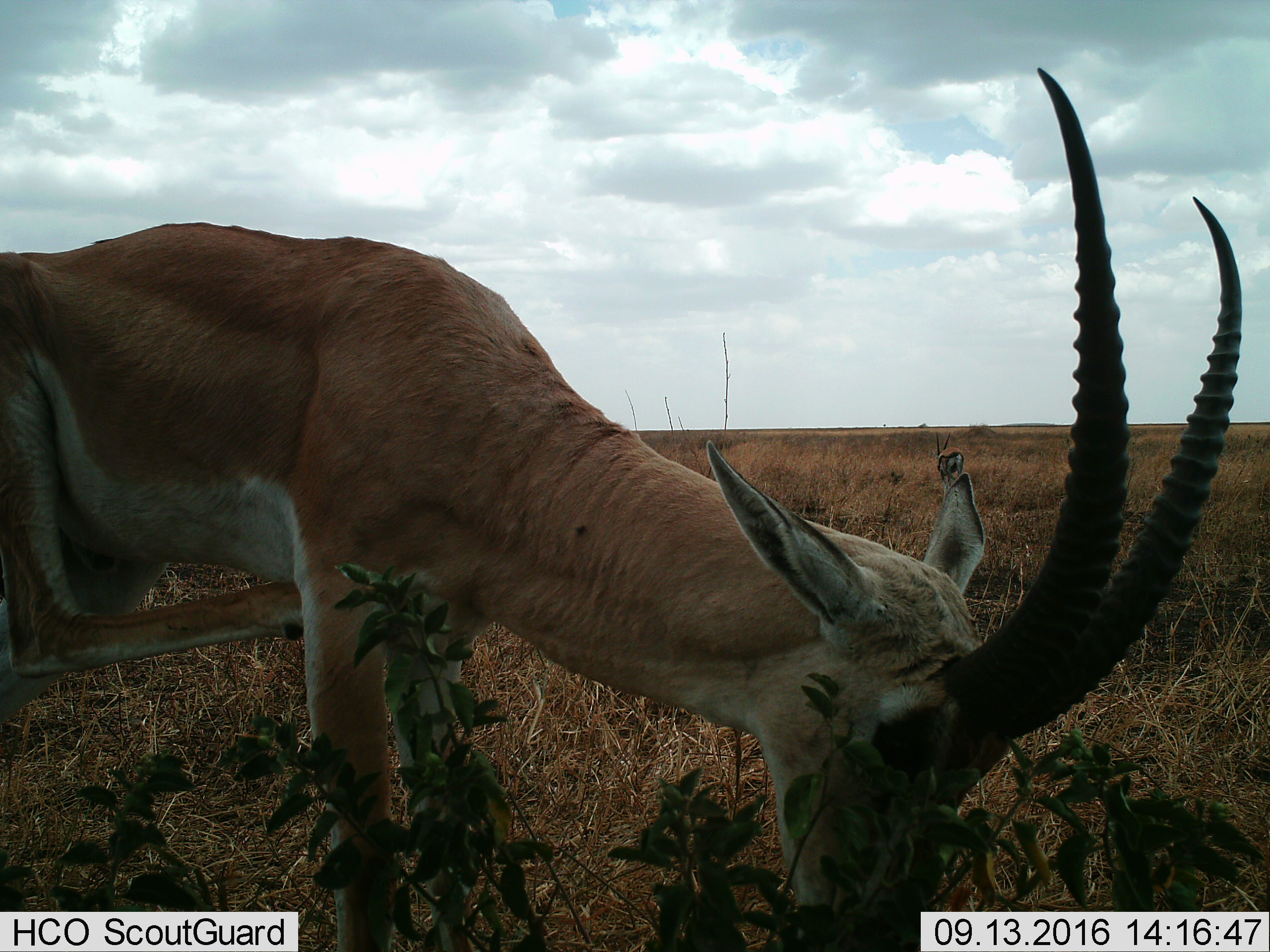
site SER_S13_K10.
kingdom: Animalia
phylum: Chordata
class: Mammalia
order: Artiodactyla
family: Bovidae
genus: Nanger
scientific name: Nanger granti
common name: grant's gazelle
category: gazellegrants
Gazellegrants (grant's gazelle) (Nanger granti), count 1. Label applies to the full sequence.